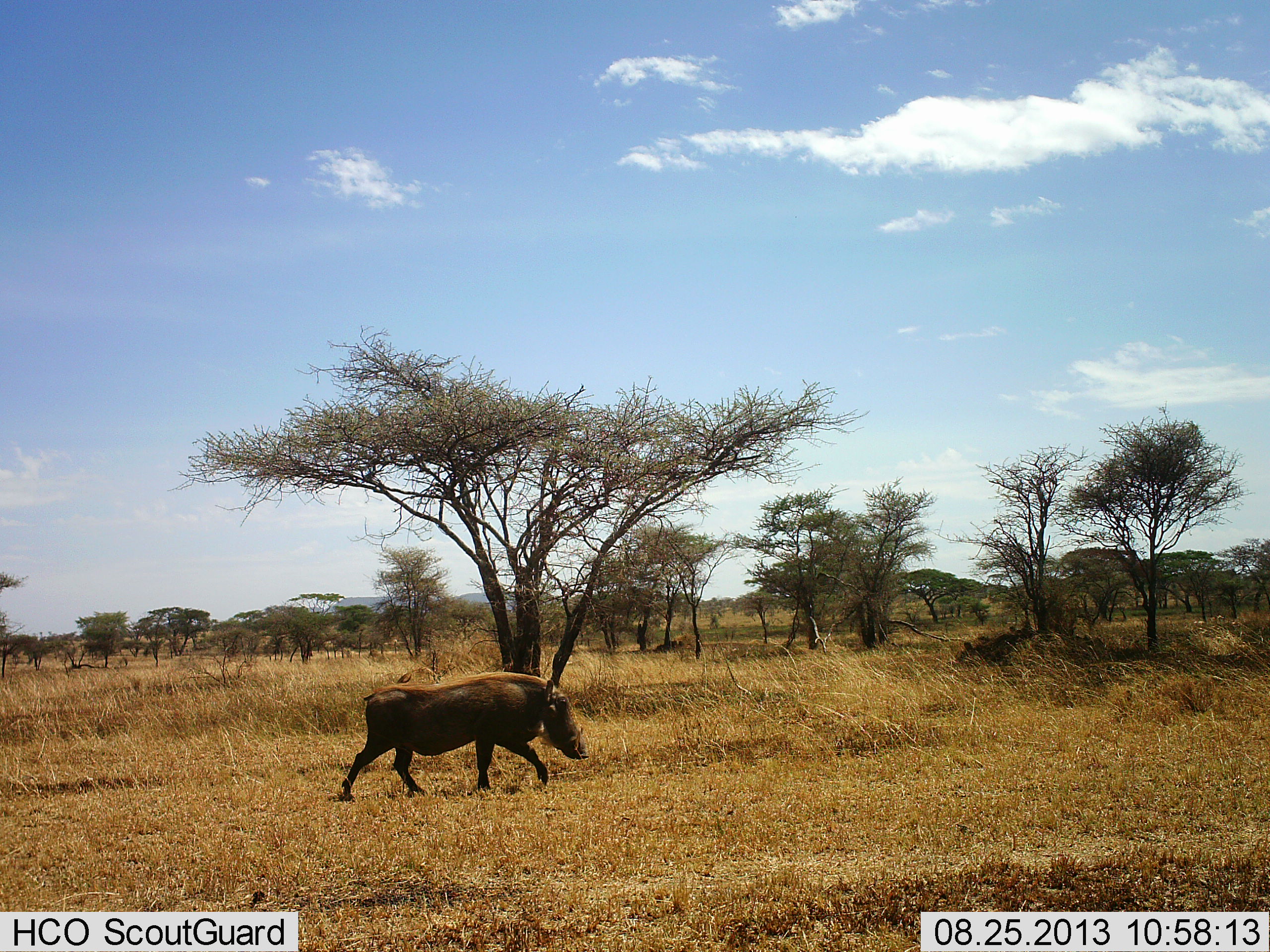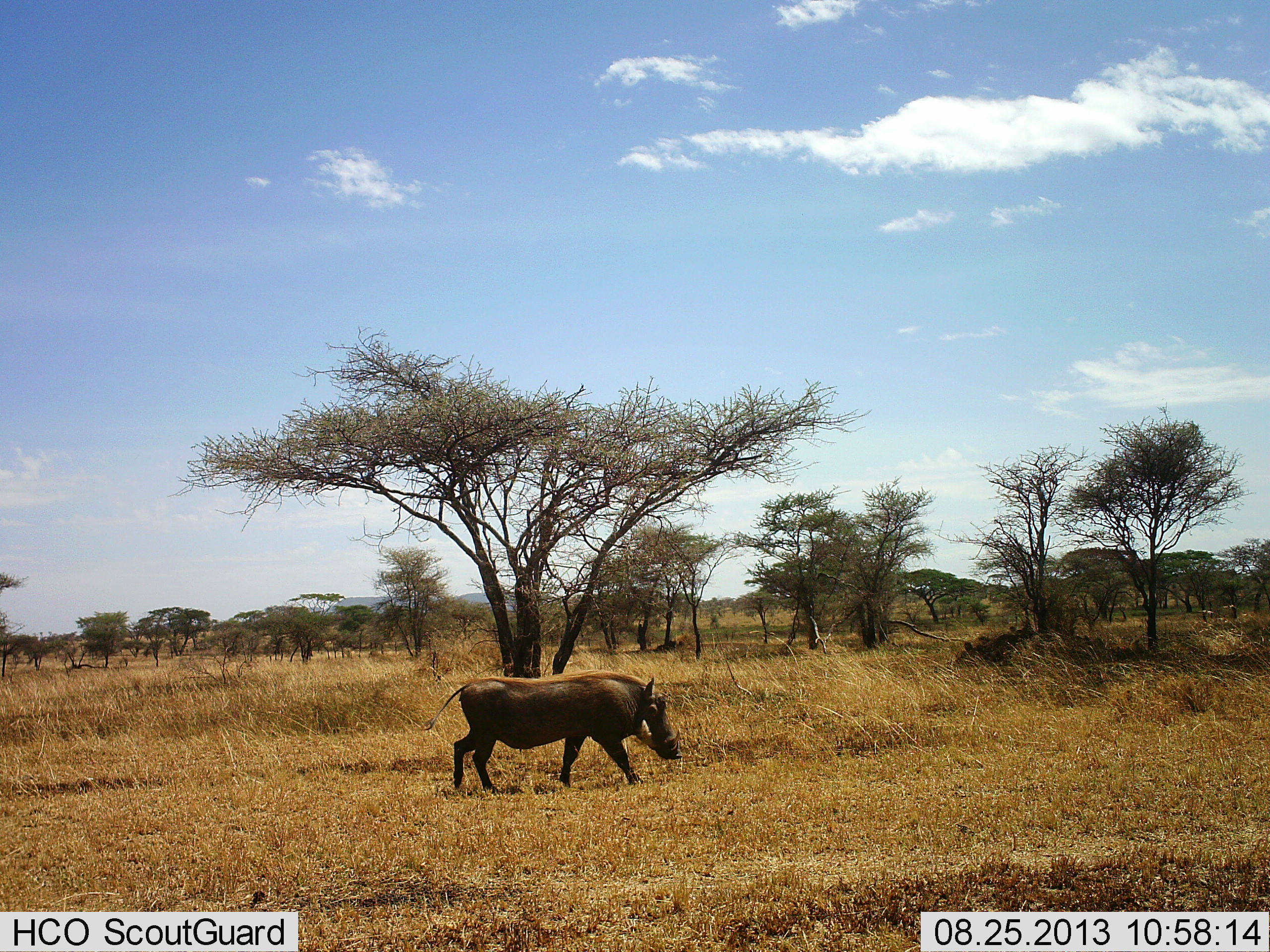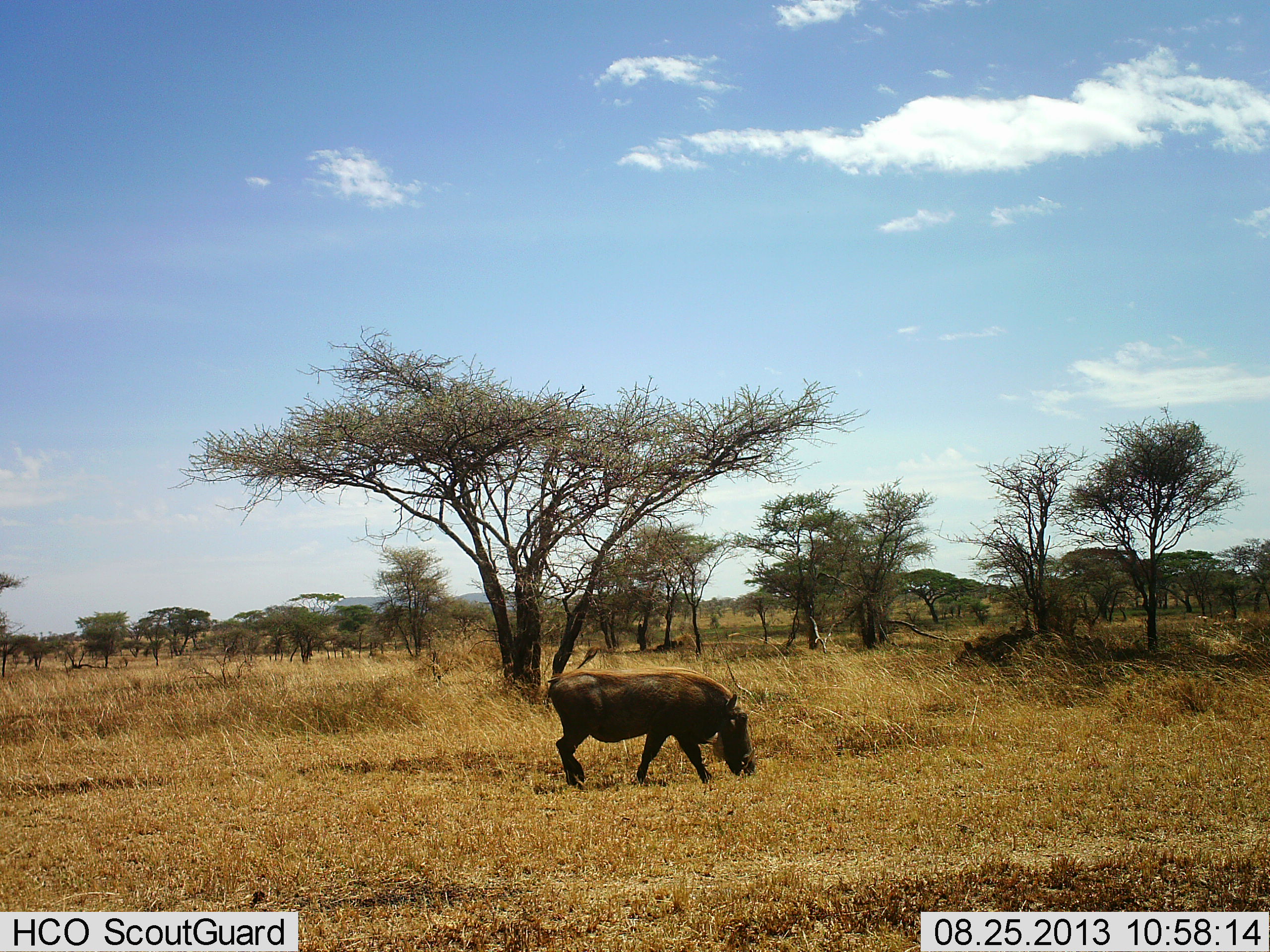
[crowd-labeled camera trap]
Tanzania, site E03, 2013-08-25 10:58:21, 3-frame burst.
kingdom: Animalia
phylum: Chordata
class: Mammalia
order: Artiodactyla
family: Suidae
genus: Phacochoerus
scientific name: Phacochoerus africanus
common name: warthog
Warthog (Phacochoerus africanus), count 1. Behavior (volunteer vote fractions): standing 6%, resting 0%, moving 100%, interacting 0%. Young present (vote fraction): 0%. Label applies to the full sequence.